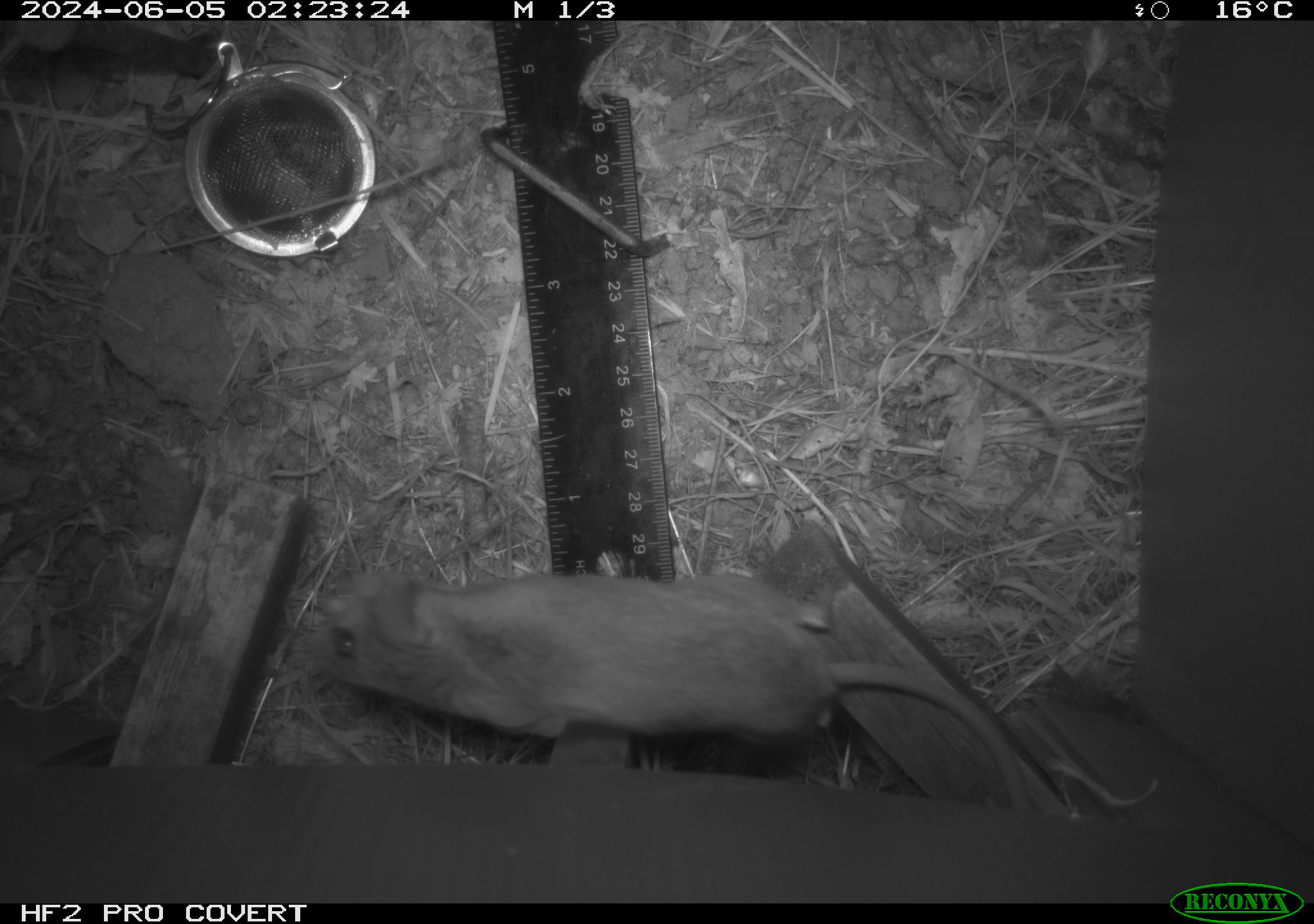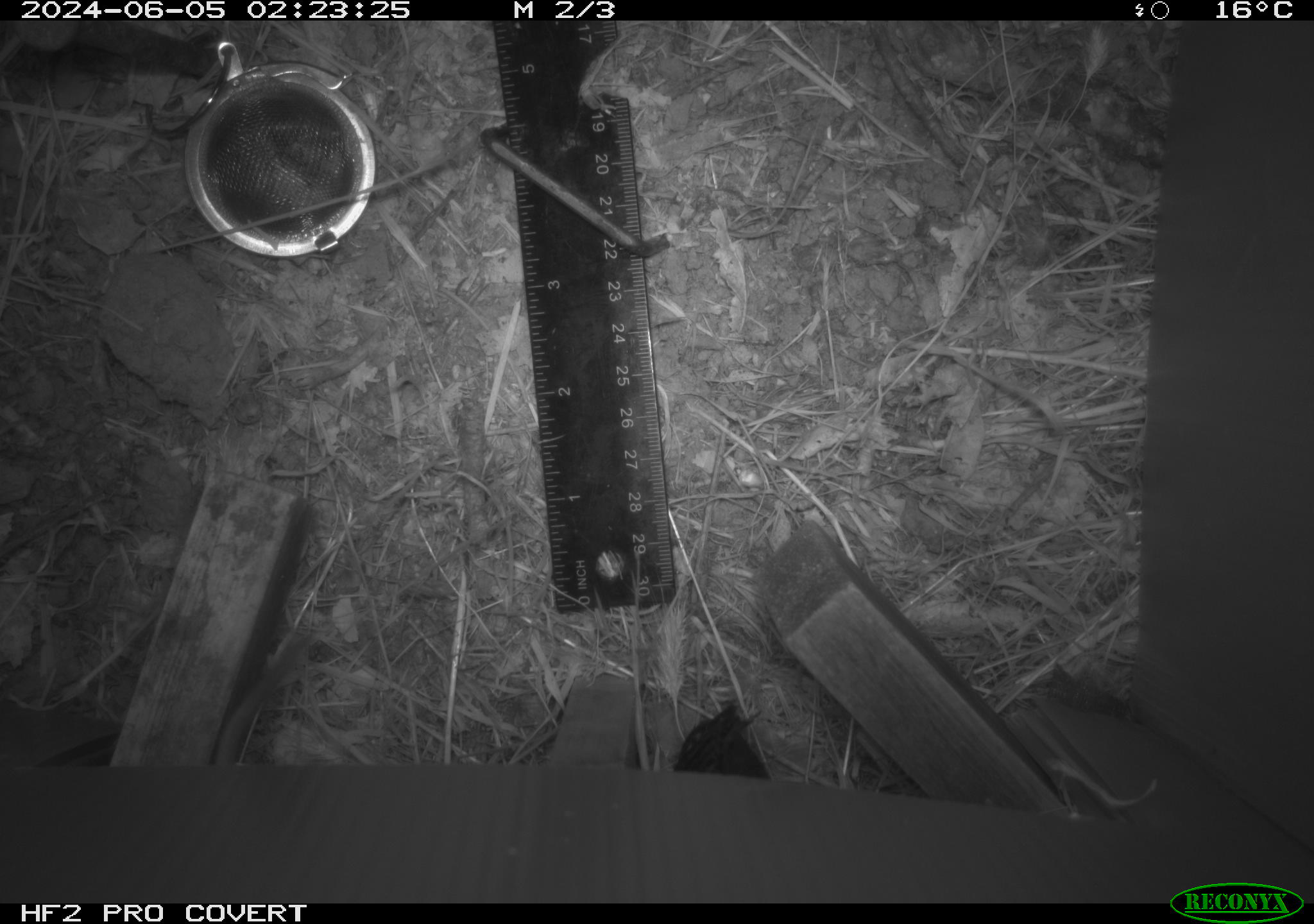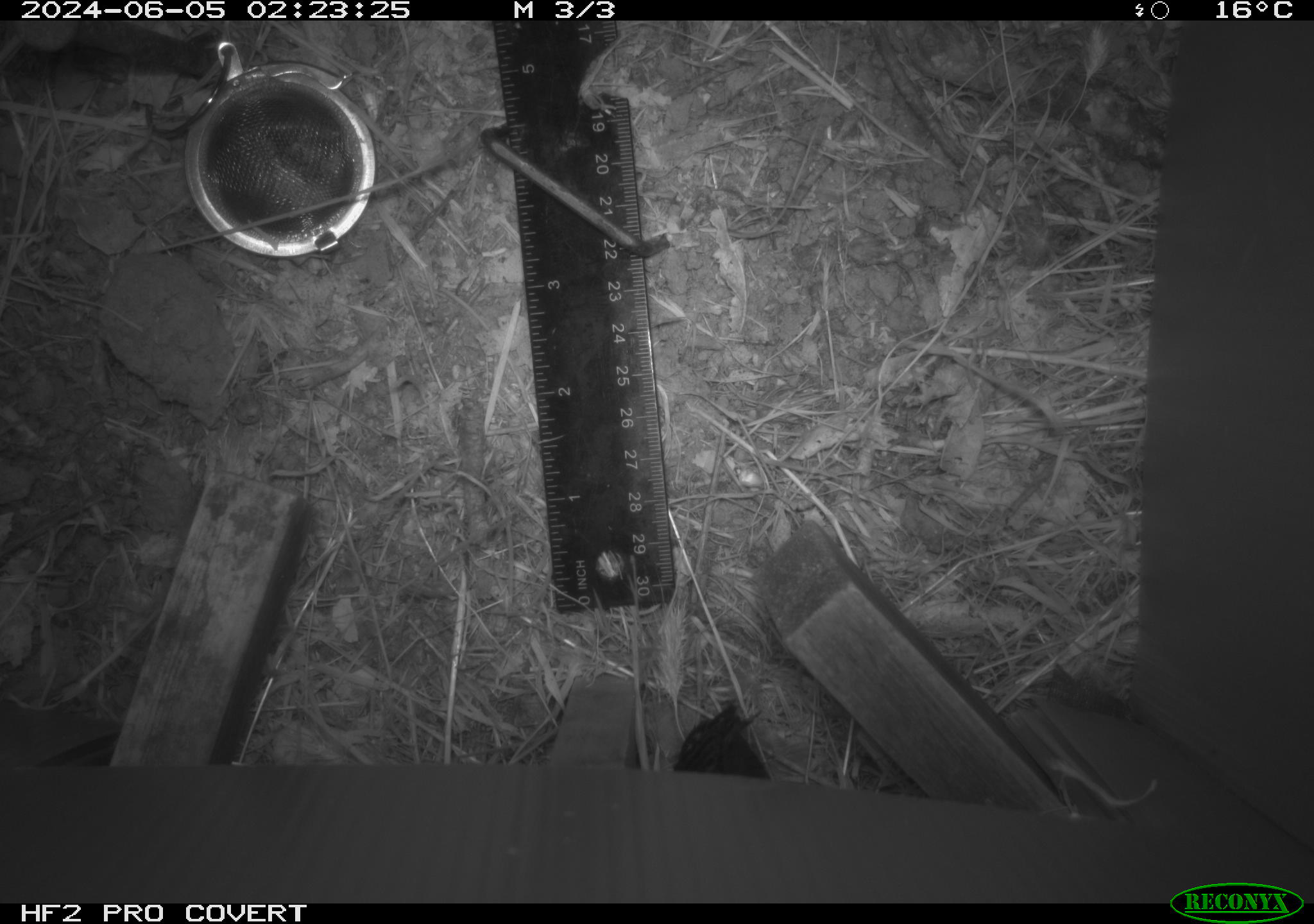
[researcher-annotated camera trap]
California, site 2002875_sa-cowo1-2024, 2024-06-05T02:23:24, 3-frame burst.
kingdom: Animalia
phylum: Chordata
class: Mammalia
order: Rodentia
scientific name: Rodentia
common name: rodent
Rodent (Rodentia).